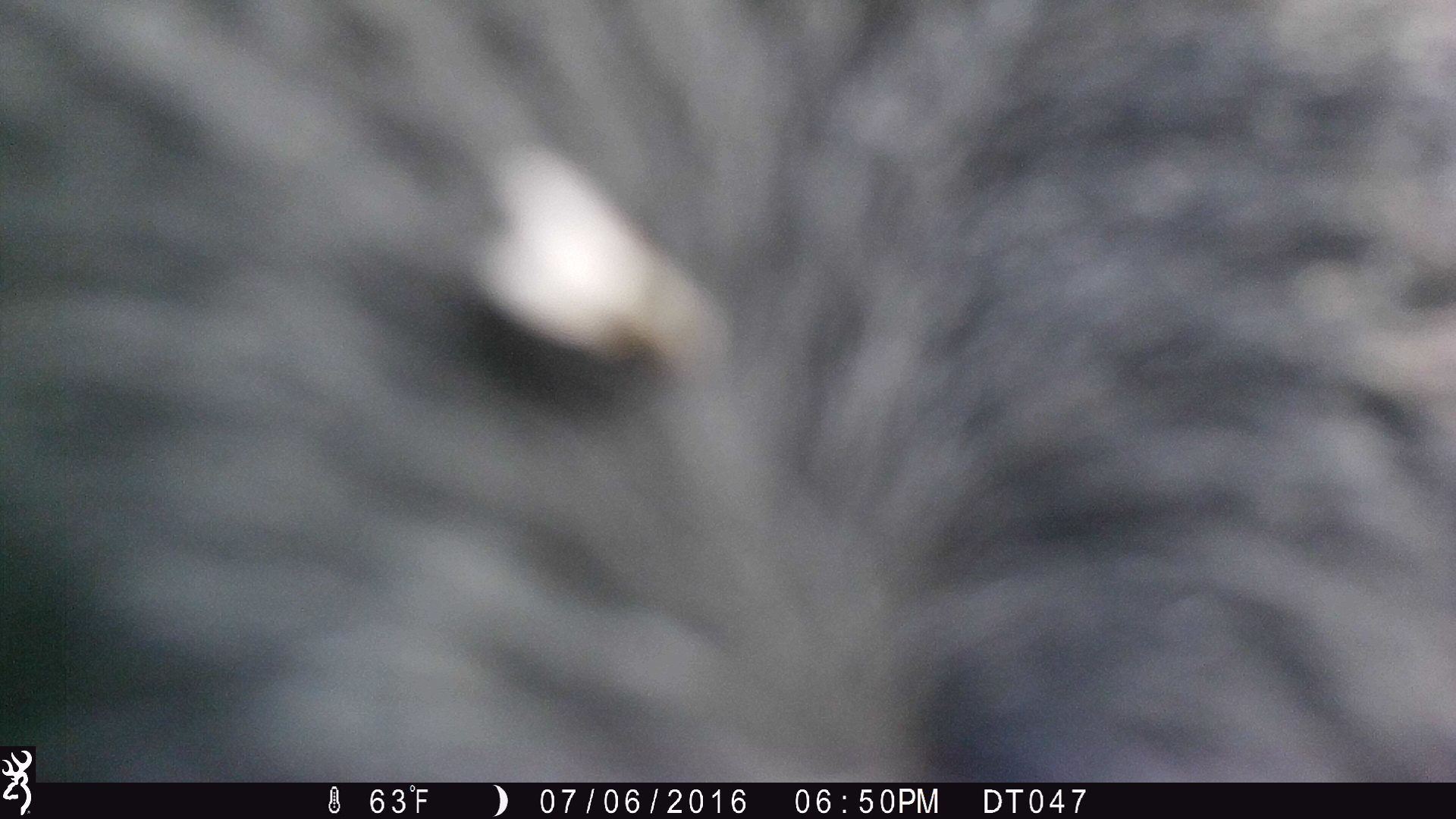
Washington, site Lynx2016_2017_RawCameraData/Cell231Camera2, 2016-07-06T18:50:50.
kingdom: Animalia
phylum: Chordata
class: Mammalia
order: Artiodactyla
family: Bovidae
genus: Bos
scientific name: Bos taurus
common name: domestic cattle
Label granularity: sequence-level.